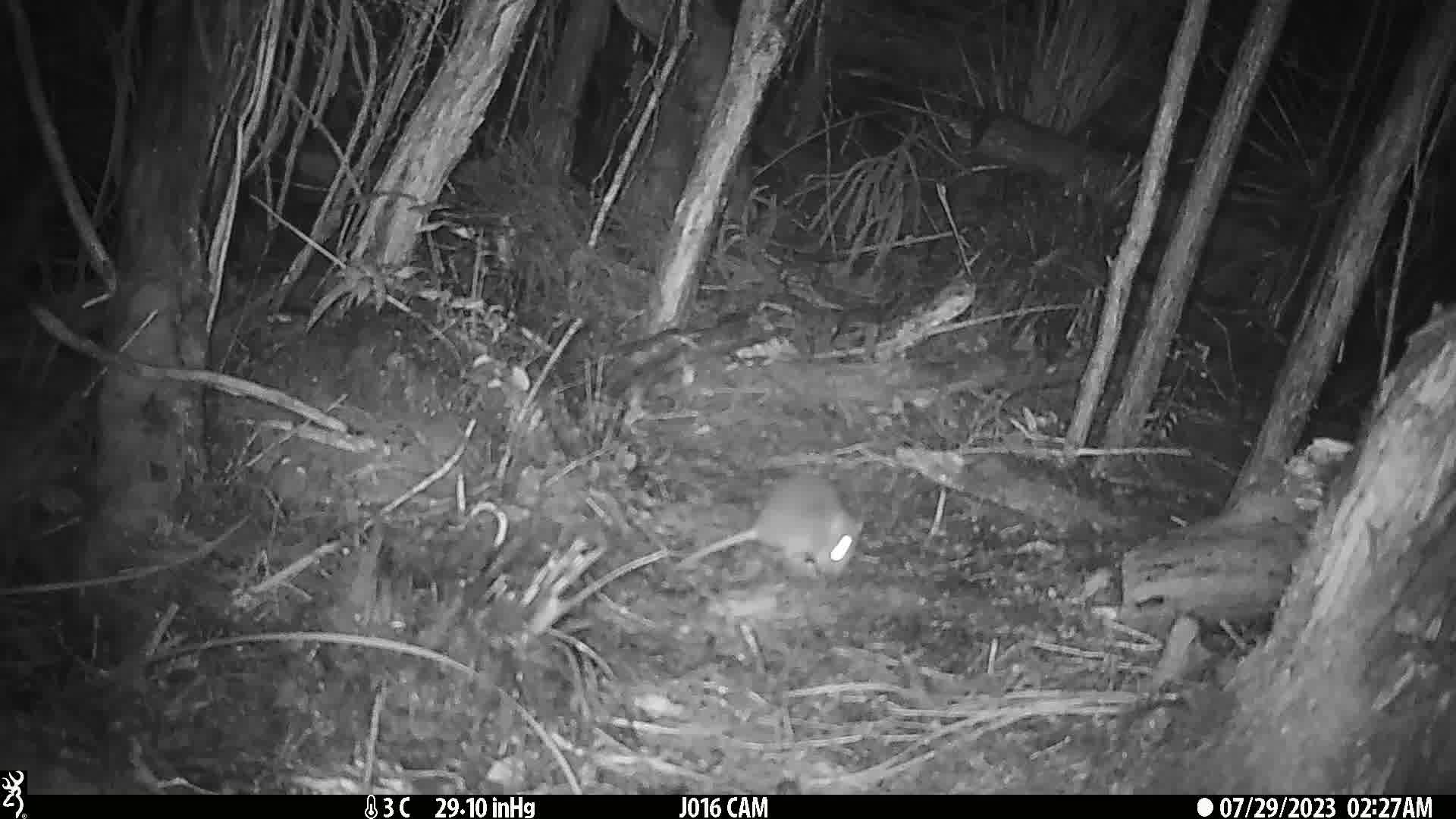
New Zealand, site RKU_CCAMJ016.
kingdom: Animalia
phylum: Chordata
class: Mammalia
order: Rodentia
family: Muridae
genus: Rattus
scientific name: Rattus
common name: rat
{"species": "rat (Rattus)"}